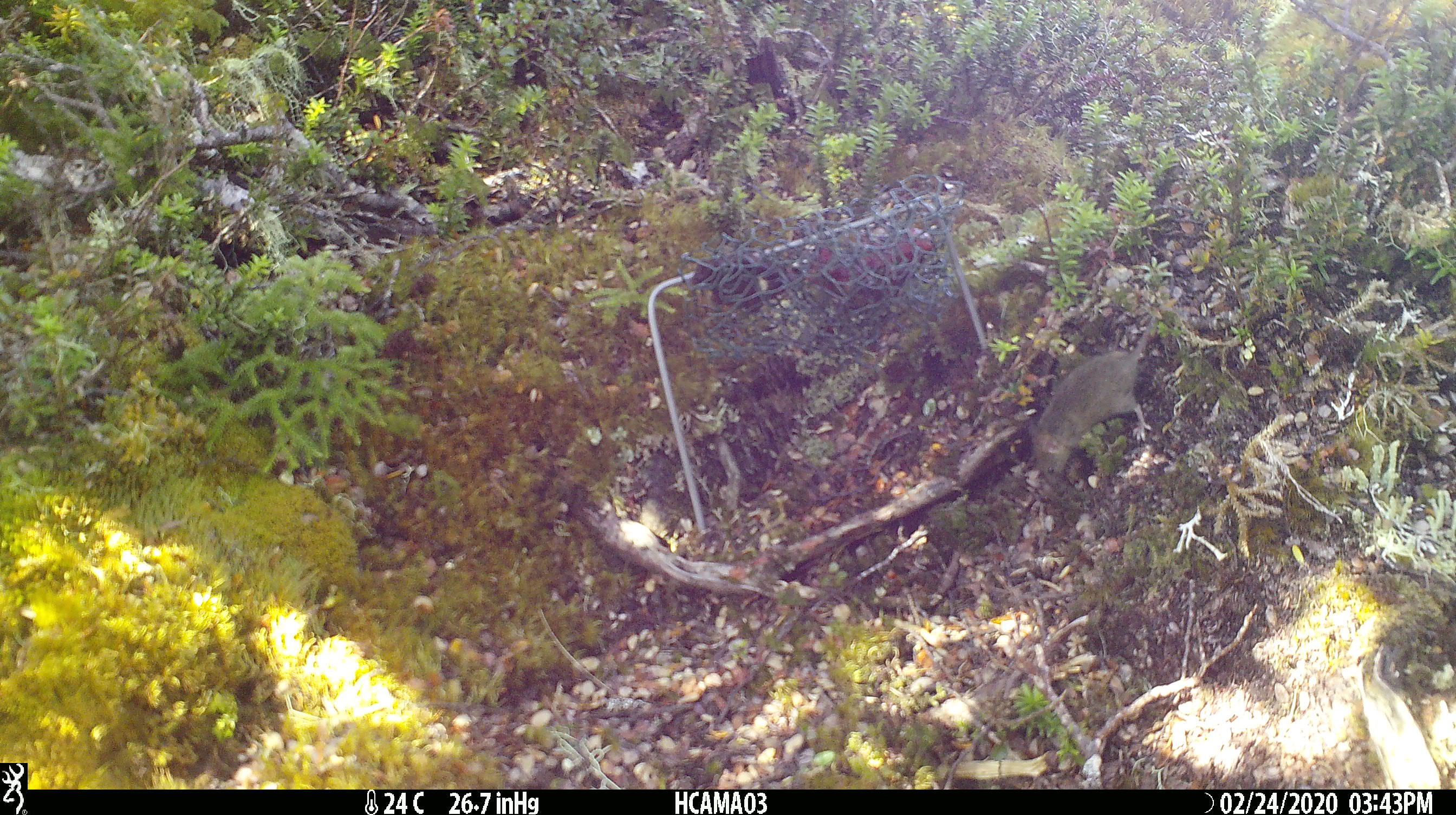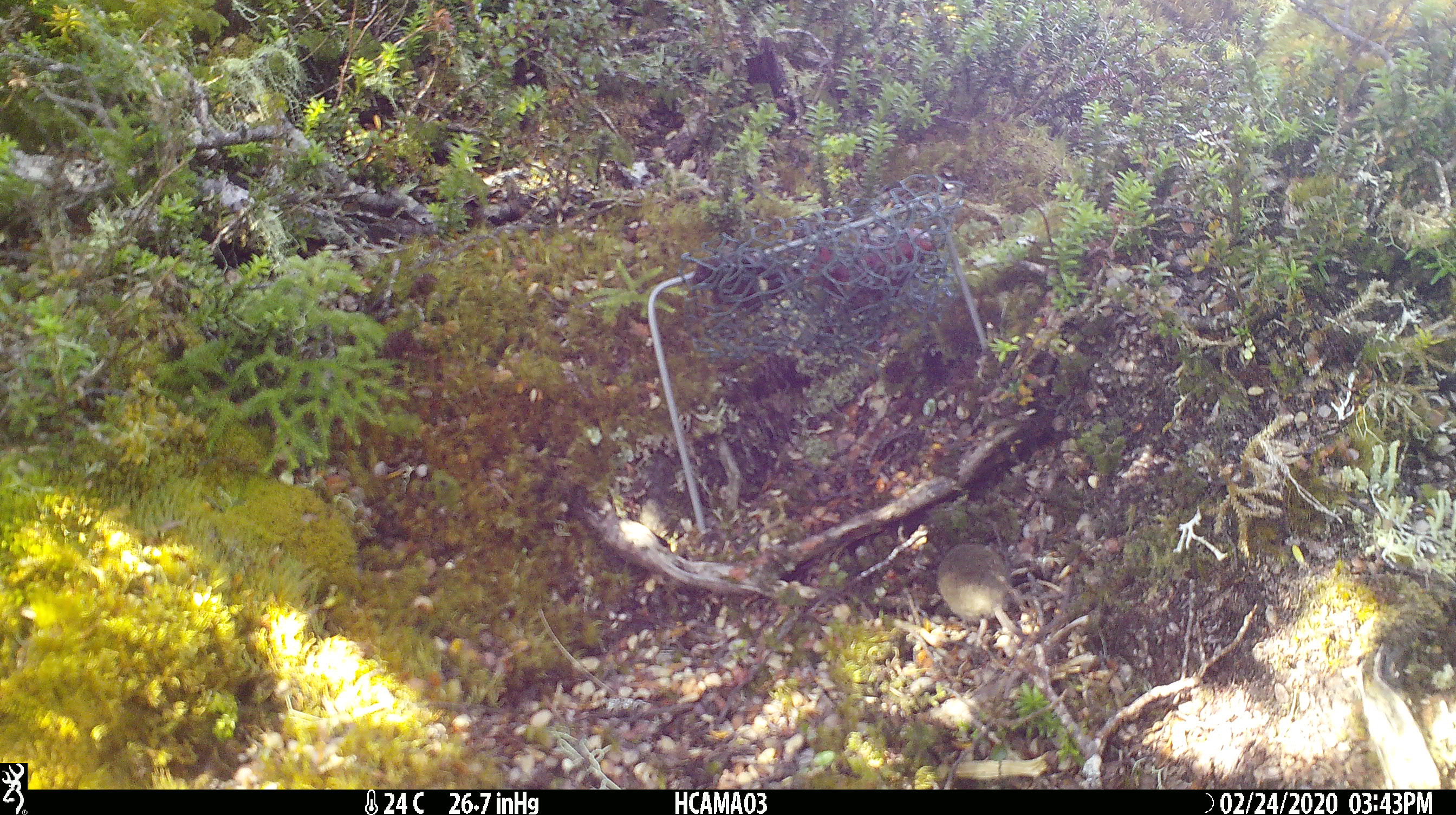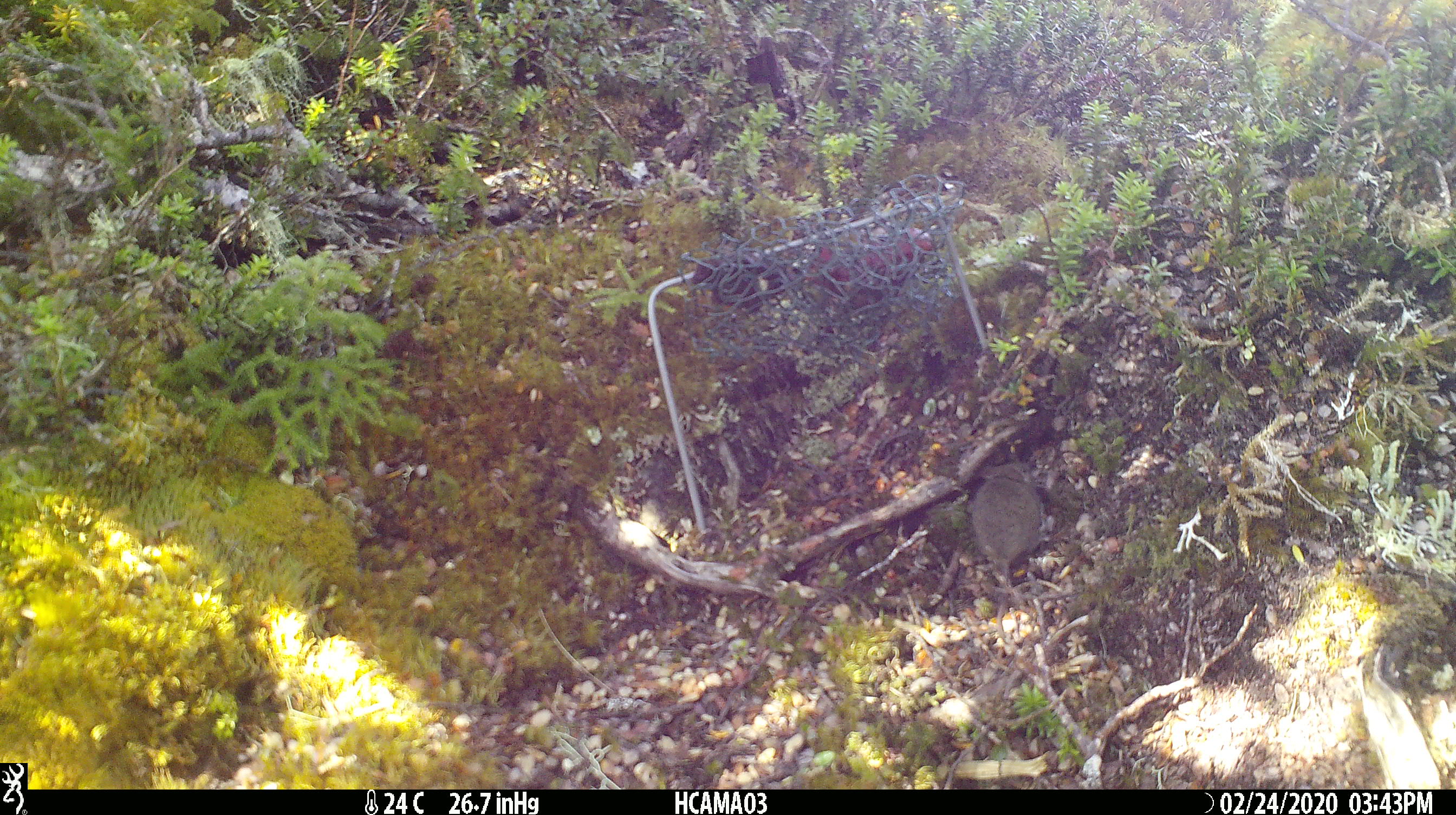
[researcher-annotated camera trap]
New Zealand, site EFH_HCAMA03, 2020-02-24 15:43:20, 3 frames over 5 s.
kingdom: Animalia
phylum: Chordata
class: Mammalia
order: Rodentia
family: Muridae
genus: Mus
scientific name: Mus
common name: mouse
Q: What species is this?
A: Mouse (Mus).